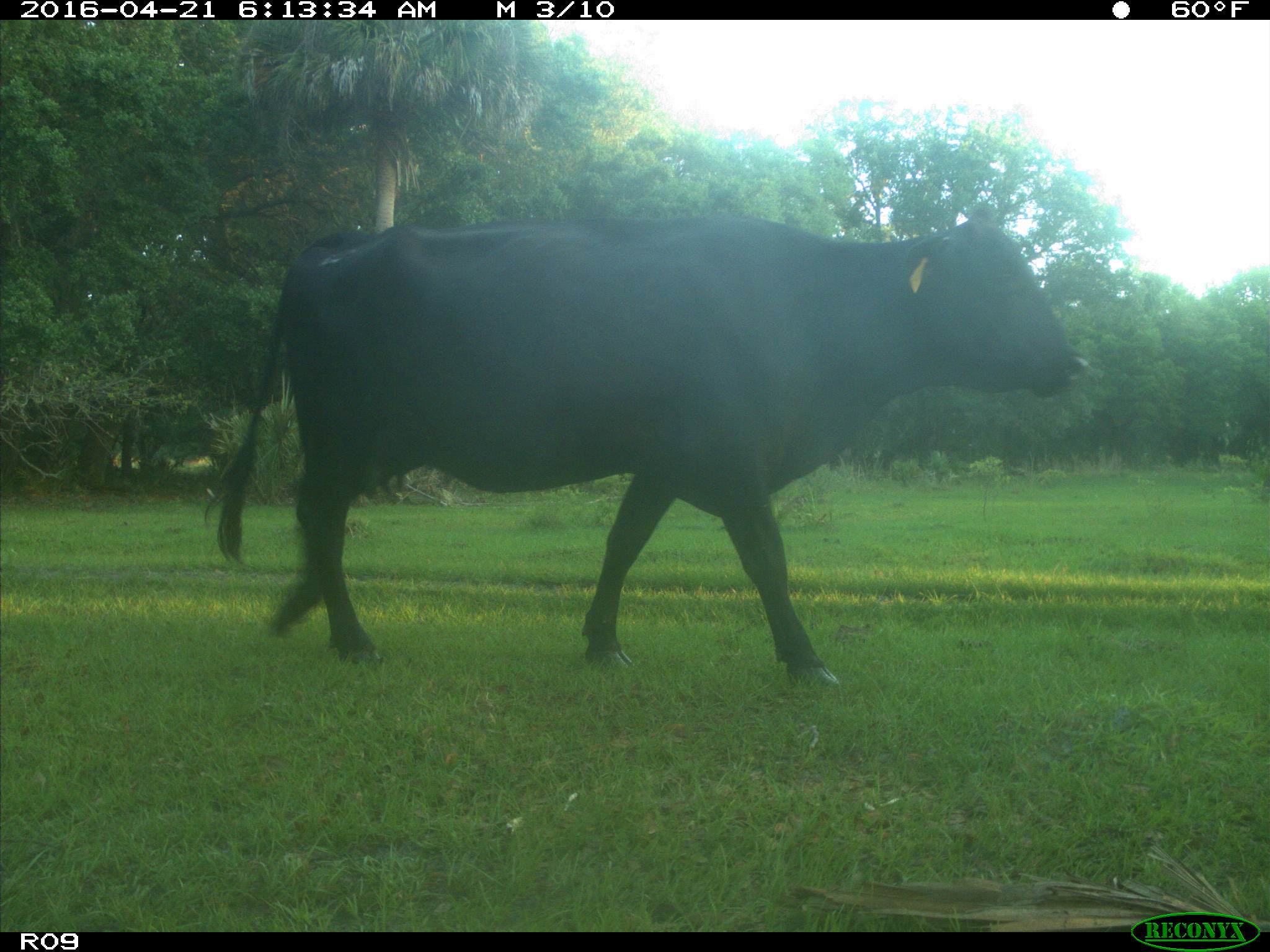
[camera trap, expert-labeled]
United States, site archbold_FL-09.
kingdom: Animalia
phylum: Chordata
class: Mammalia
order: Artiodactyla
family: Bovidae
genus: Bos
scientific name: Bos taurus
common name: domestic cow